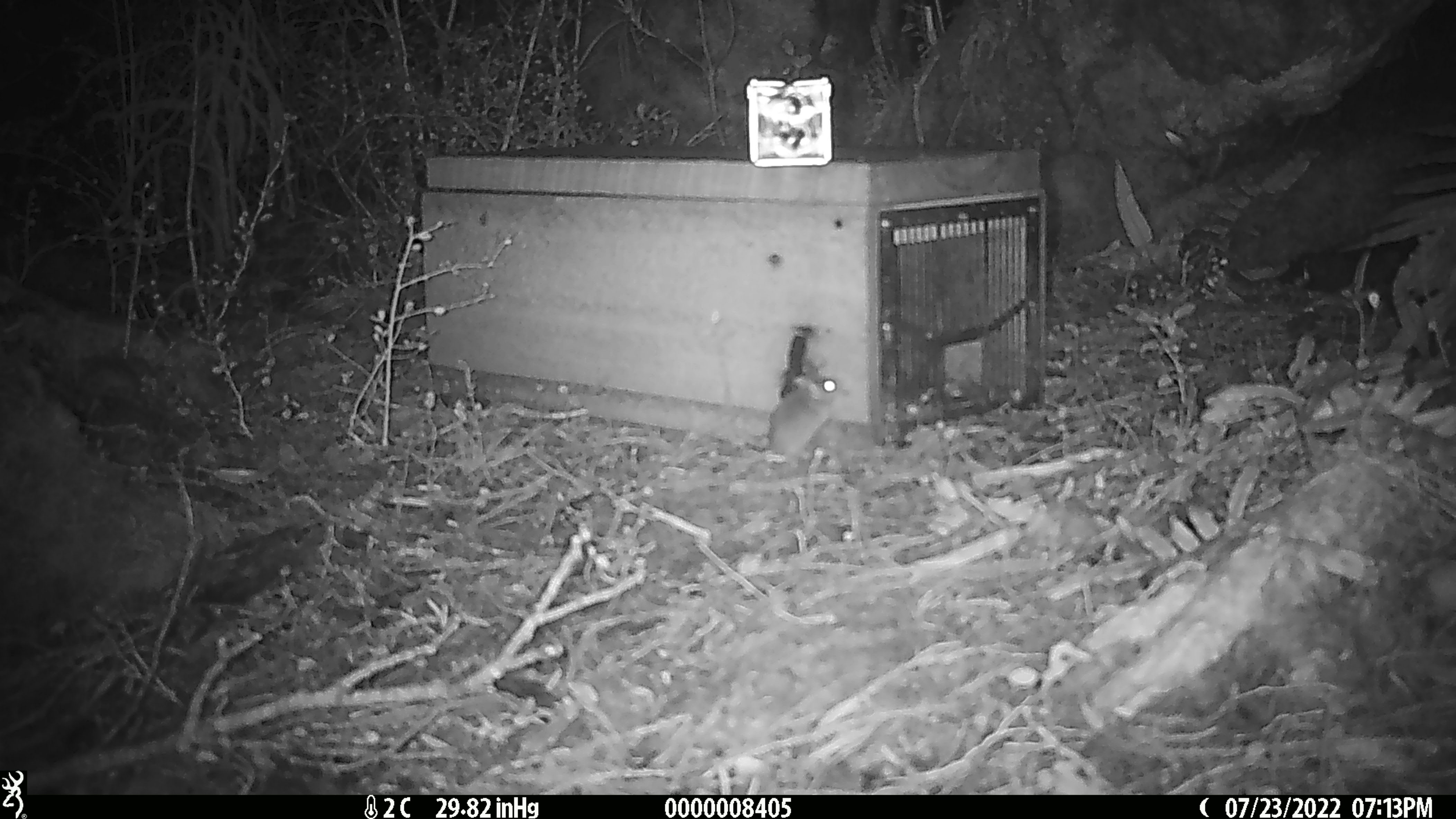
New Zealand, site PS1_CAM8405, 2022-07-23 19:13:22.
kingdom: Animalia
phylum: Chordata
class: Mammalia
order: Rodentia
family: Muridae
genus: Mus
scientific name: Mus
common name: mouse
Mouse (Mus).